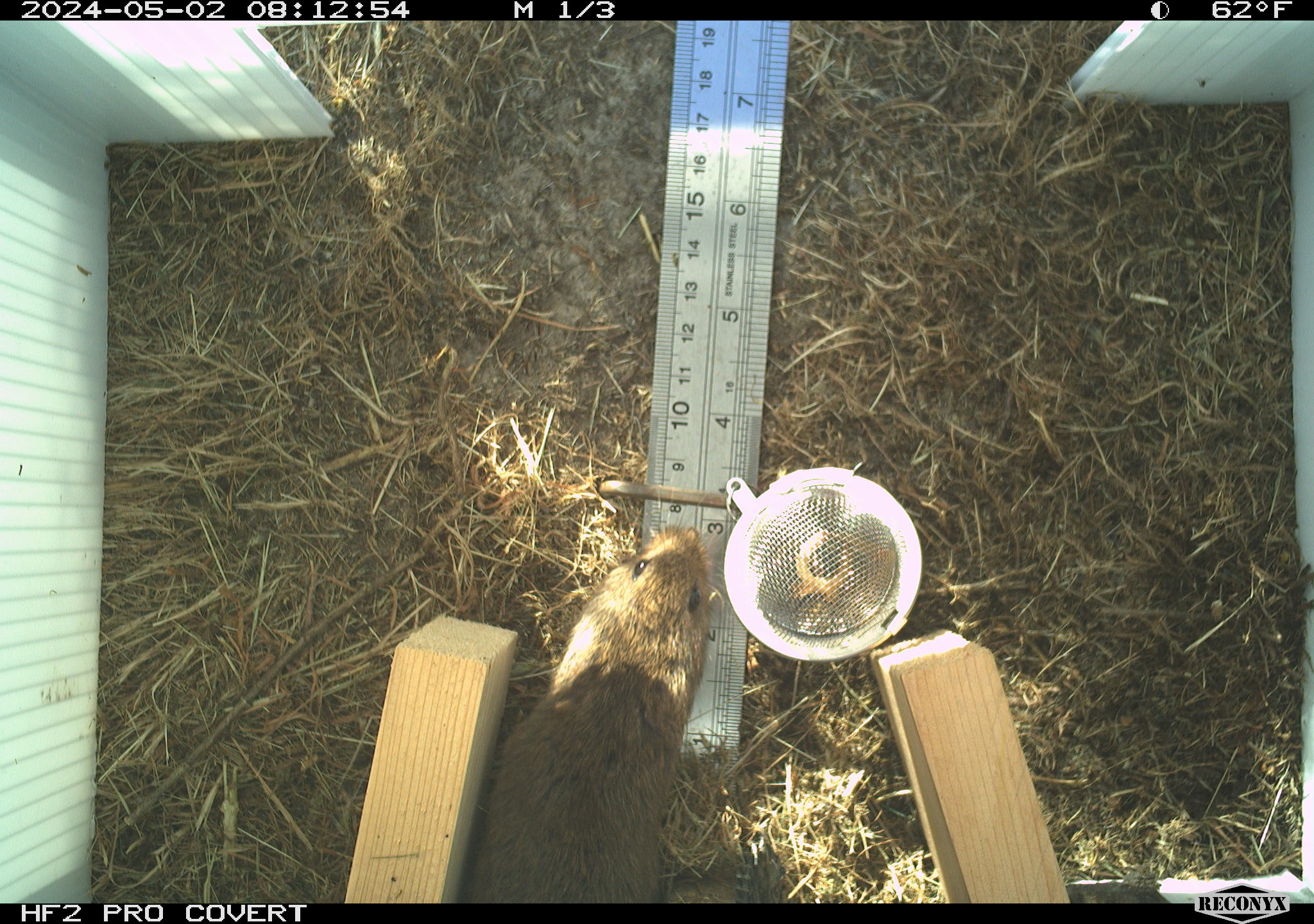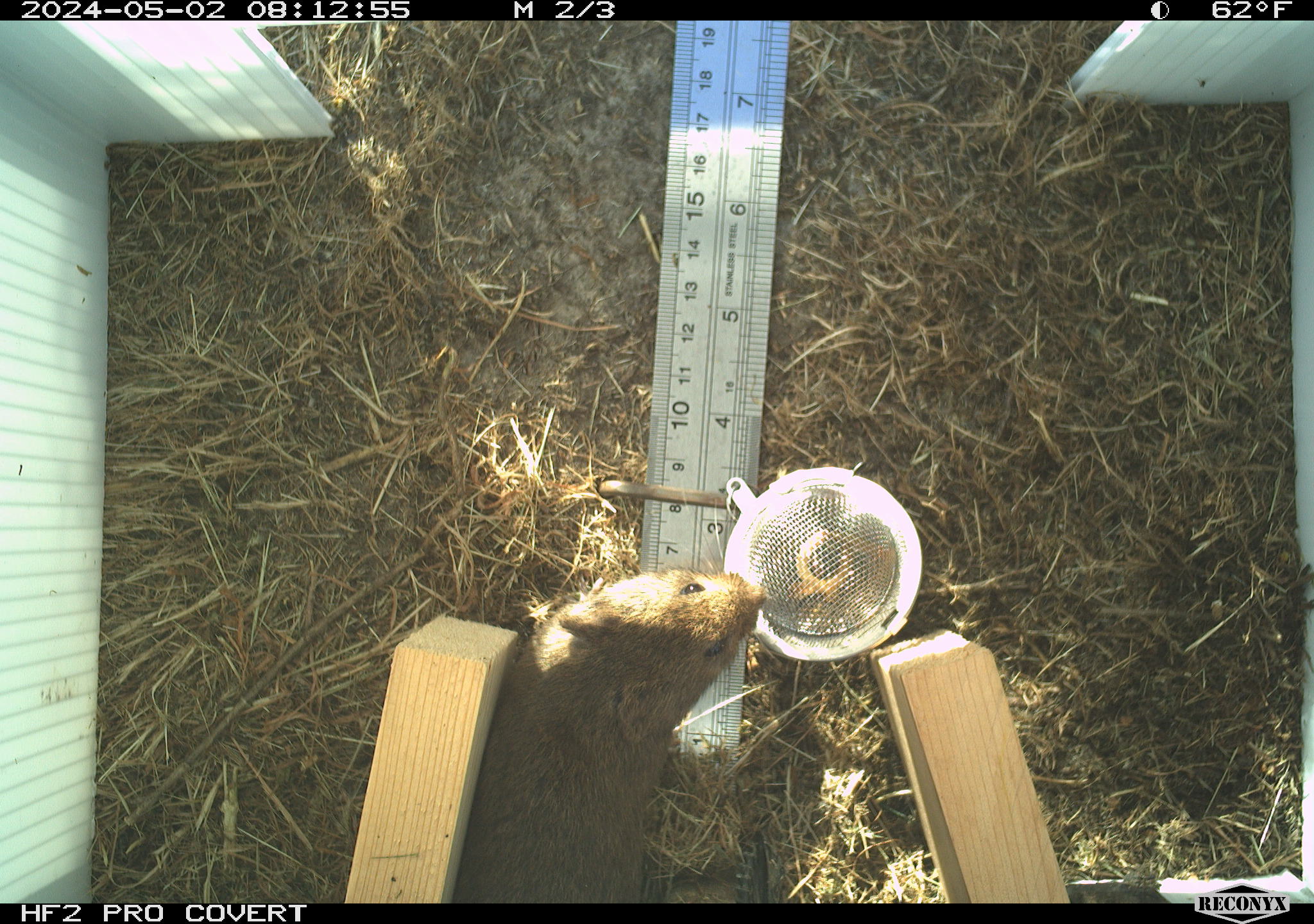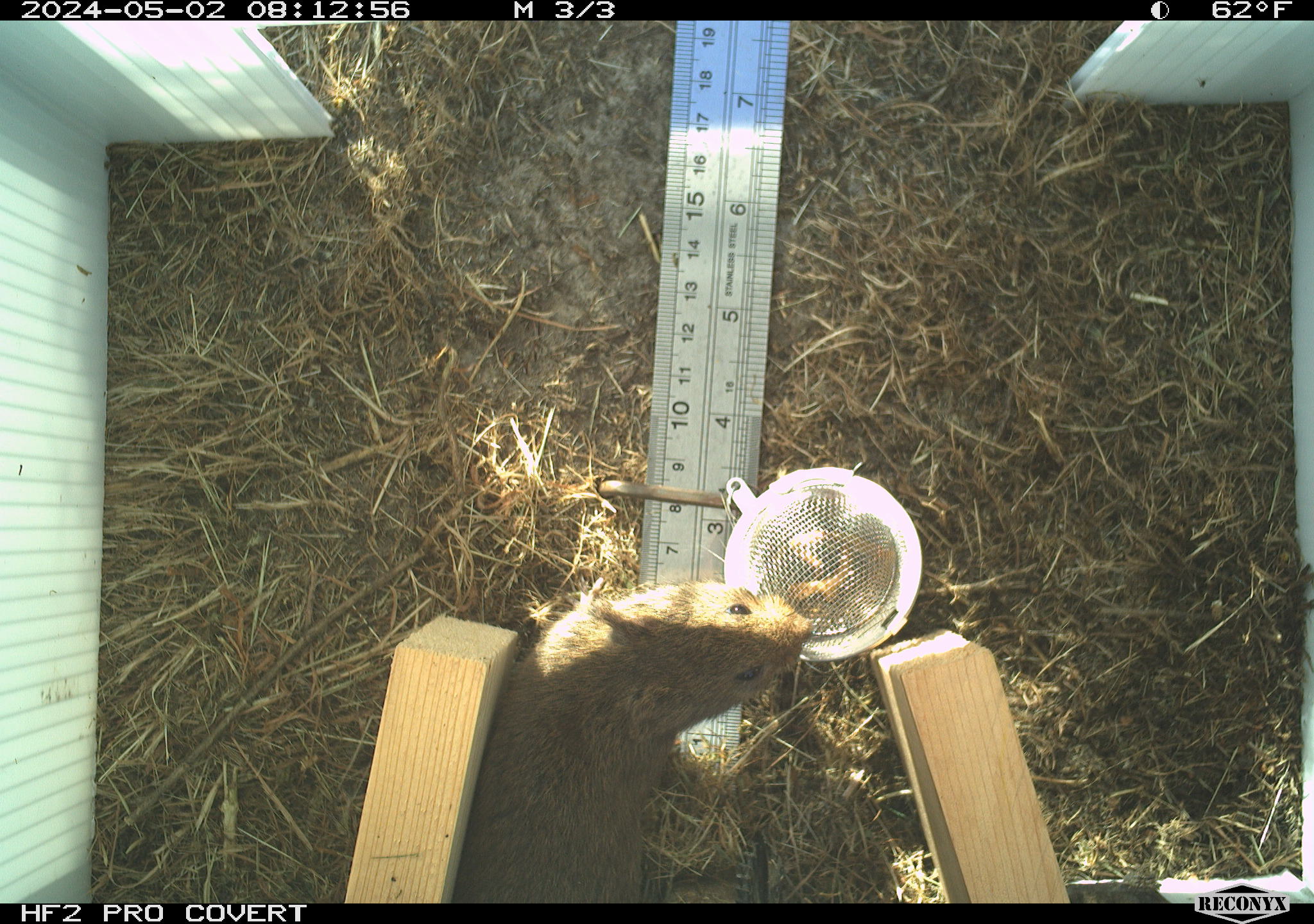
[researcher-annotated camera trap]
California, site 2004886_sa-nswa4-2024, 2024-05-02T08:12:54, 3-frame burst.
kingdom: Animalia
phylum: Chordata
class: Mammalia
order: Rodentia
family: Cricetidae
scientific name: Arvicolinae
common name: voles, lemmings, and muskrats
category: arvicolinae subfamily